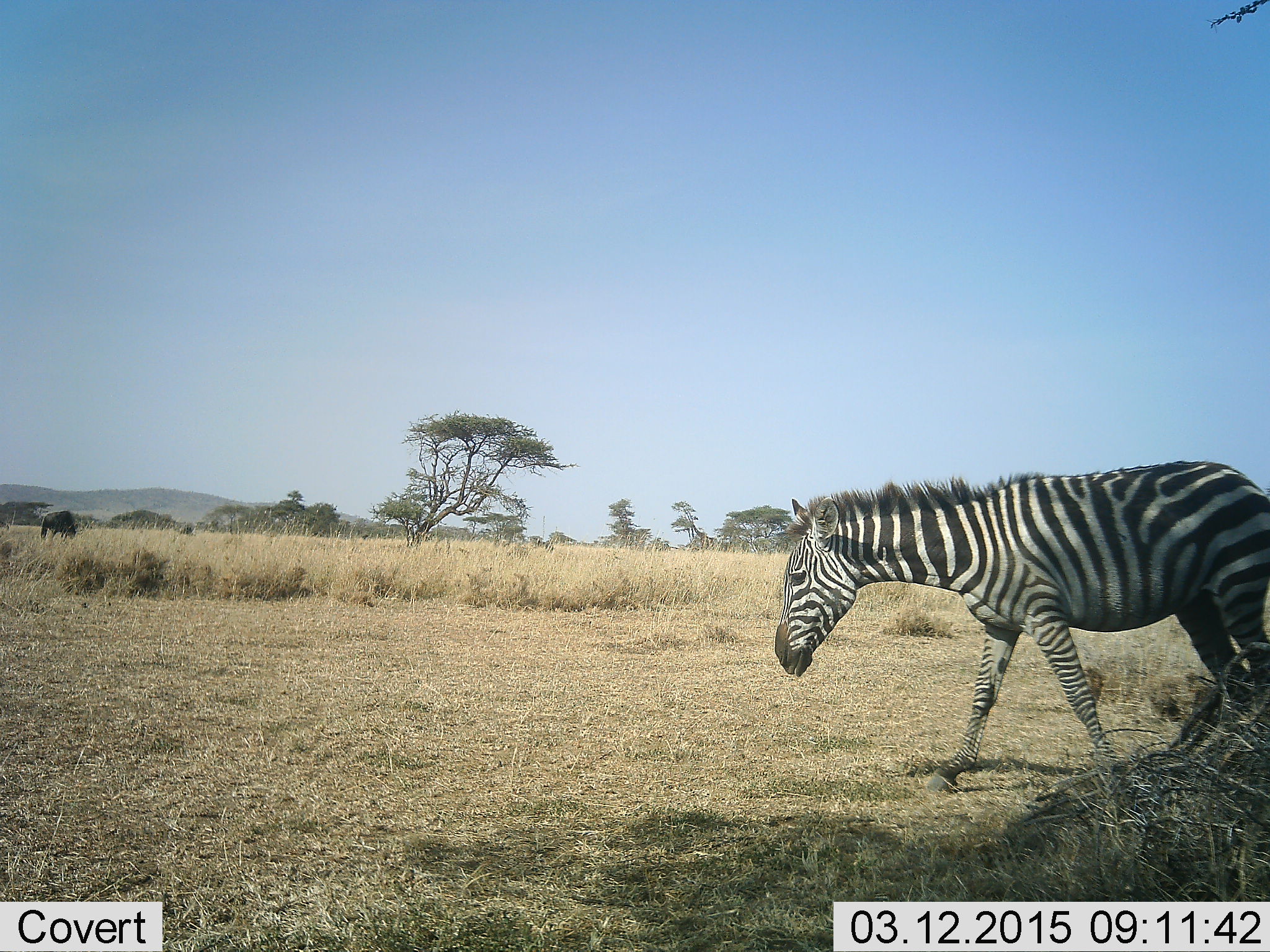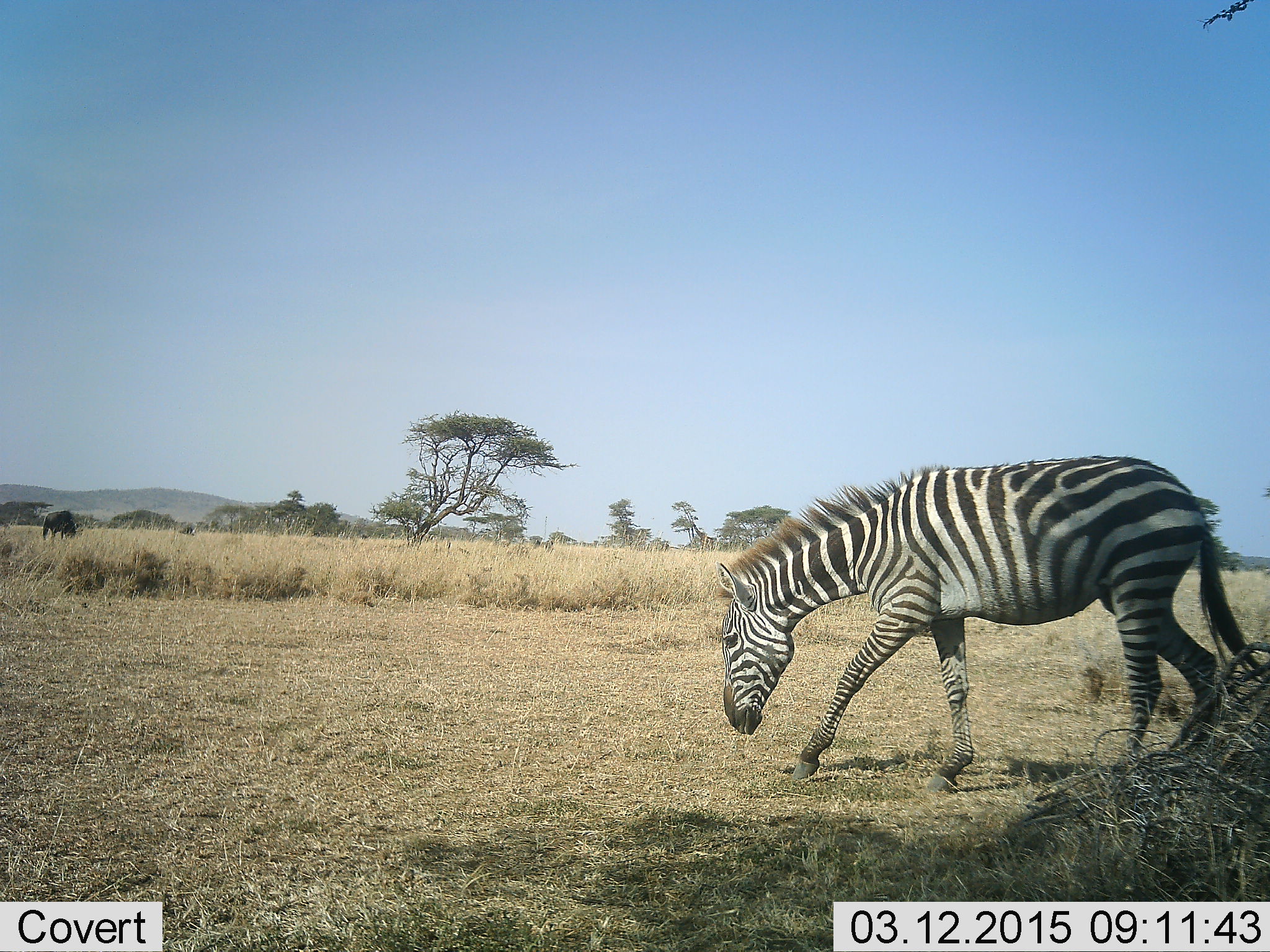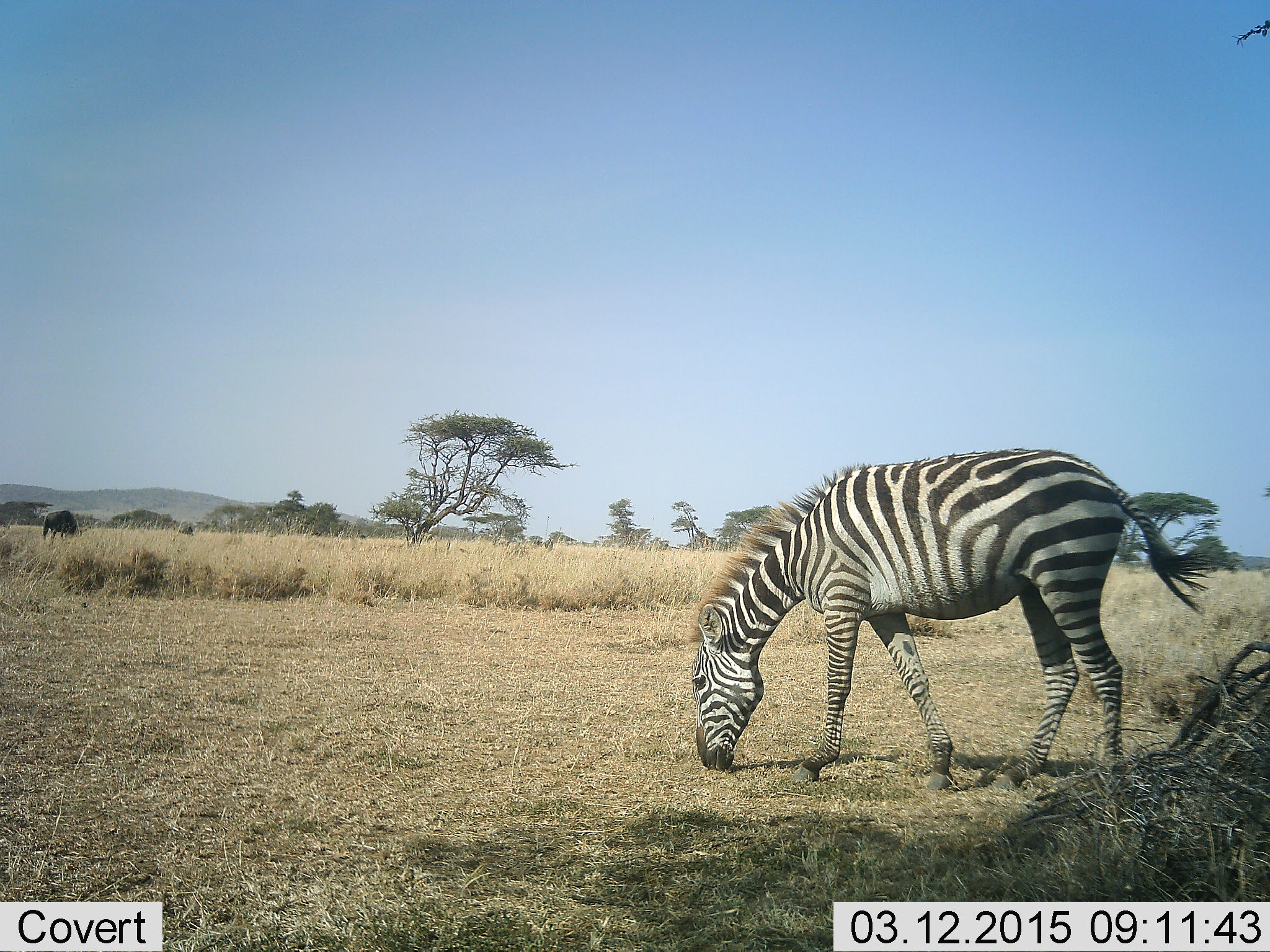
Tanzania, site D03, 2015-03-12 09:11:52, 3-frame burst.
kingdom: Animalia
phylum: Chordata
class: Mammalia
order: Artiodactyla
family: Bovidae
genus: Connochaetes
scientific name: Connochaetes taurinus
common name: blue wildebeest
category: wildebeest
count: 1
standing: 0%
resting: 12%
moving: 0%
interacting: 0%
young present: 0%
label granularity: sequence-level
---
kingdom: Animalia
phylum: Chordata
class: Mammalia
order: Perissodactyla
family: Equidae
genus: Equus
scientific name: Equus quagga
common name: plains zebra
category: zebra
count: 1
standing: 0%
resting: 0%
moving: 80%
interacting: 0%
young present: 0%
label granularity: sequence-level